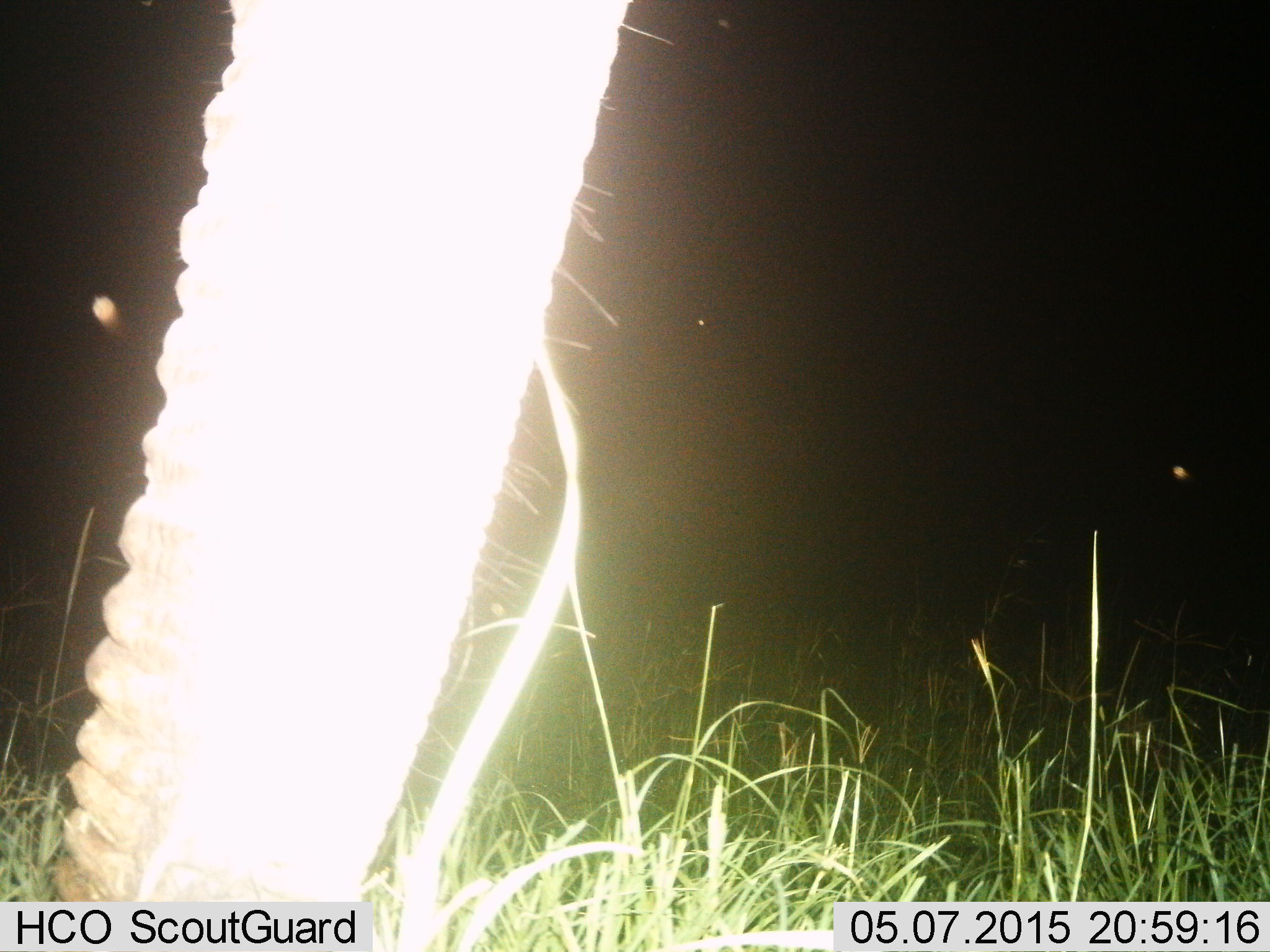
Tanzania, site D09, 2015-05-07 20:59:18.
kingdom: Animalia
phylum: Chordata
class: Mammalia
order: Proboscidea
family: Elephantidae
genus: Loxodonta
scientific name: Loxodonta africana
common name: african bush elephant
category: elephant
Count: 1.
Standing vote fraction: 60%.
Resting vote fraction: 0%.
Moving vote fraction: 0%.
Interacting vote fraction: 0%.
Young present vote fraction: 0%.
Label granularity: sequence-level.